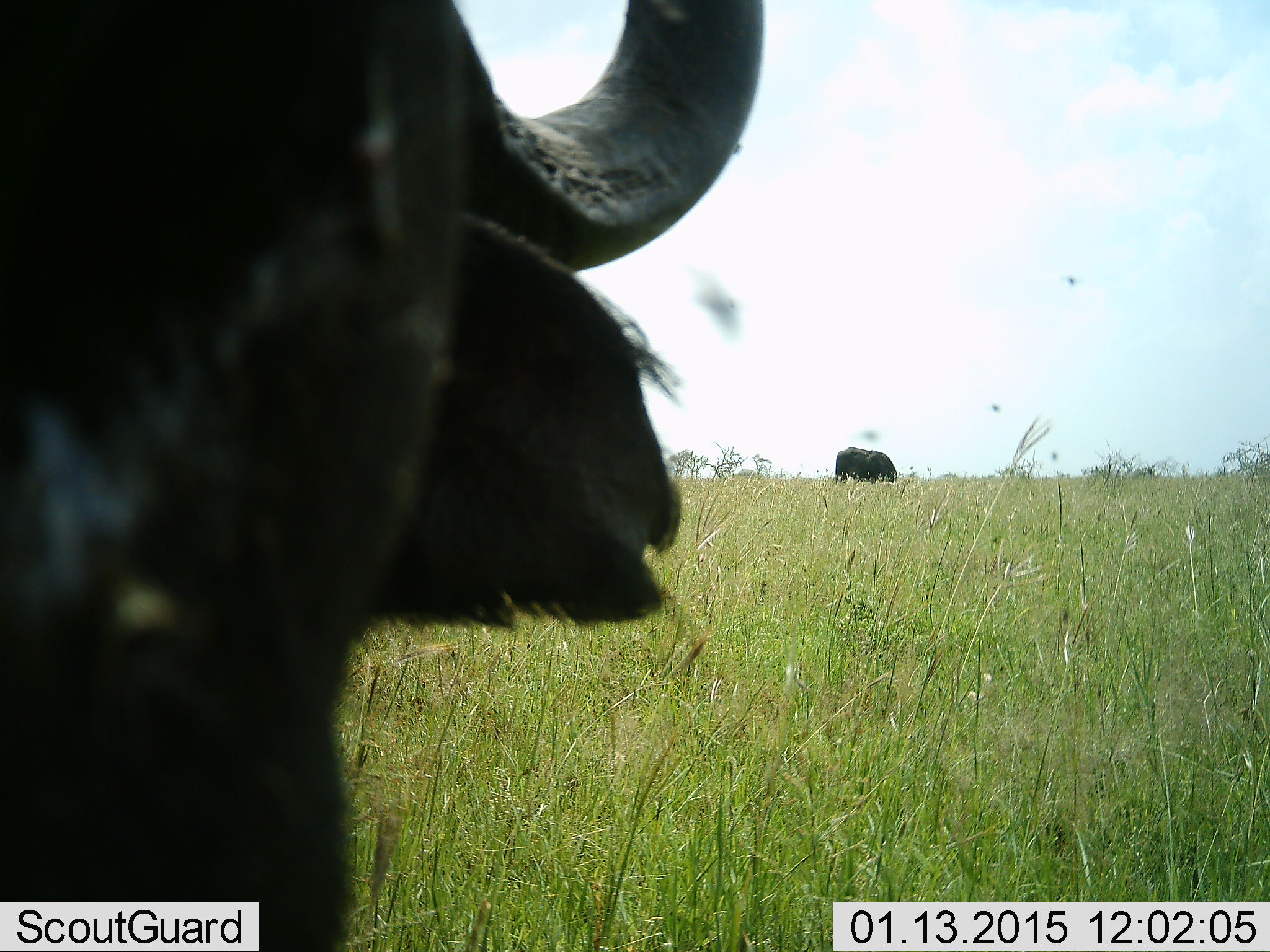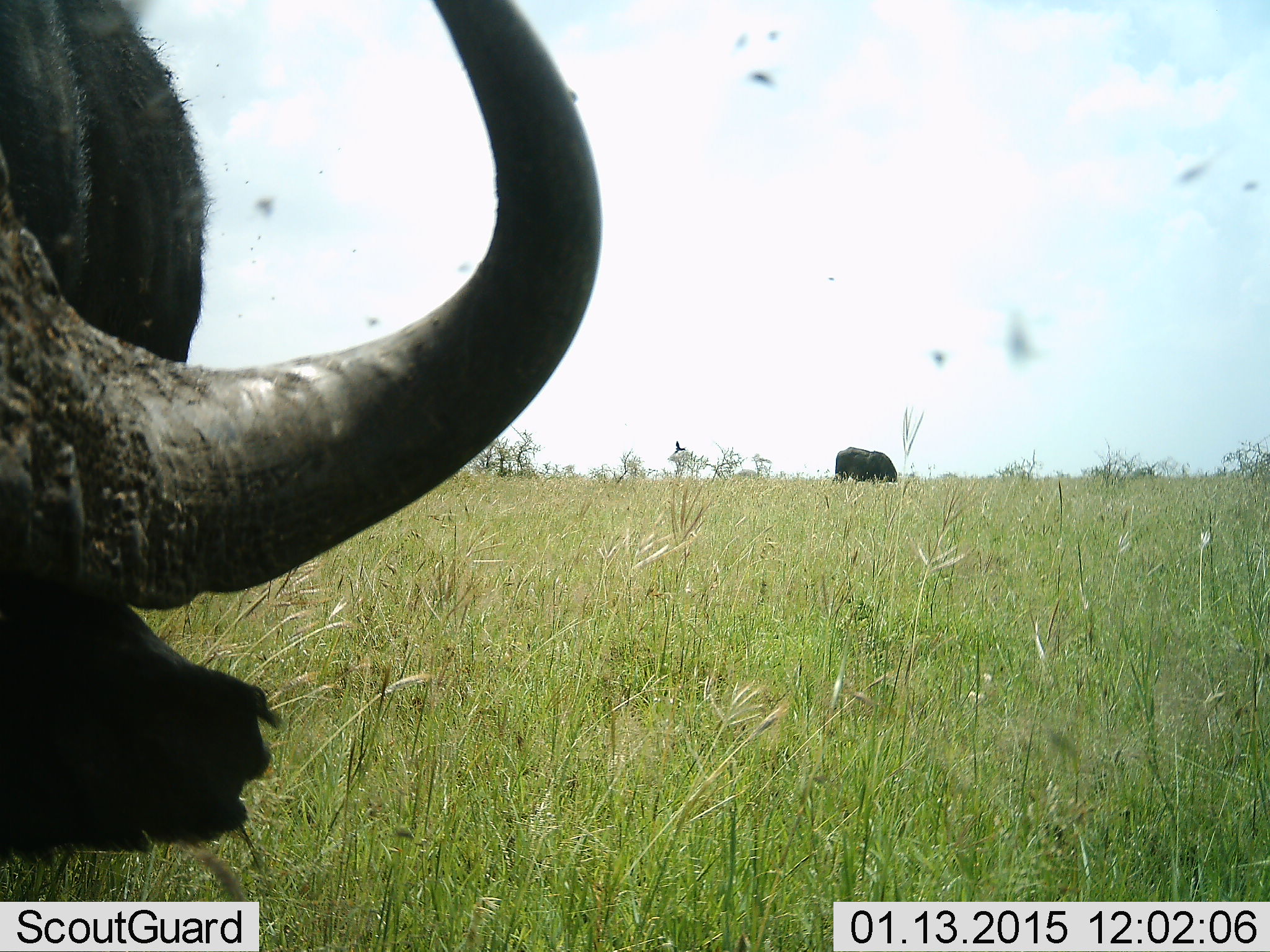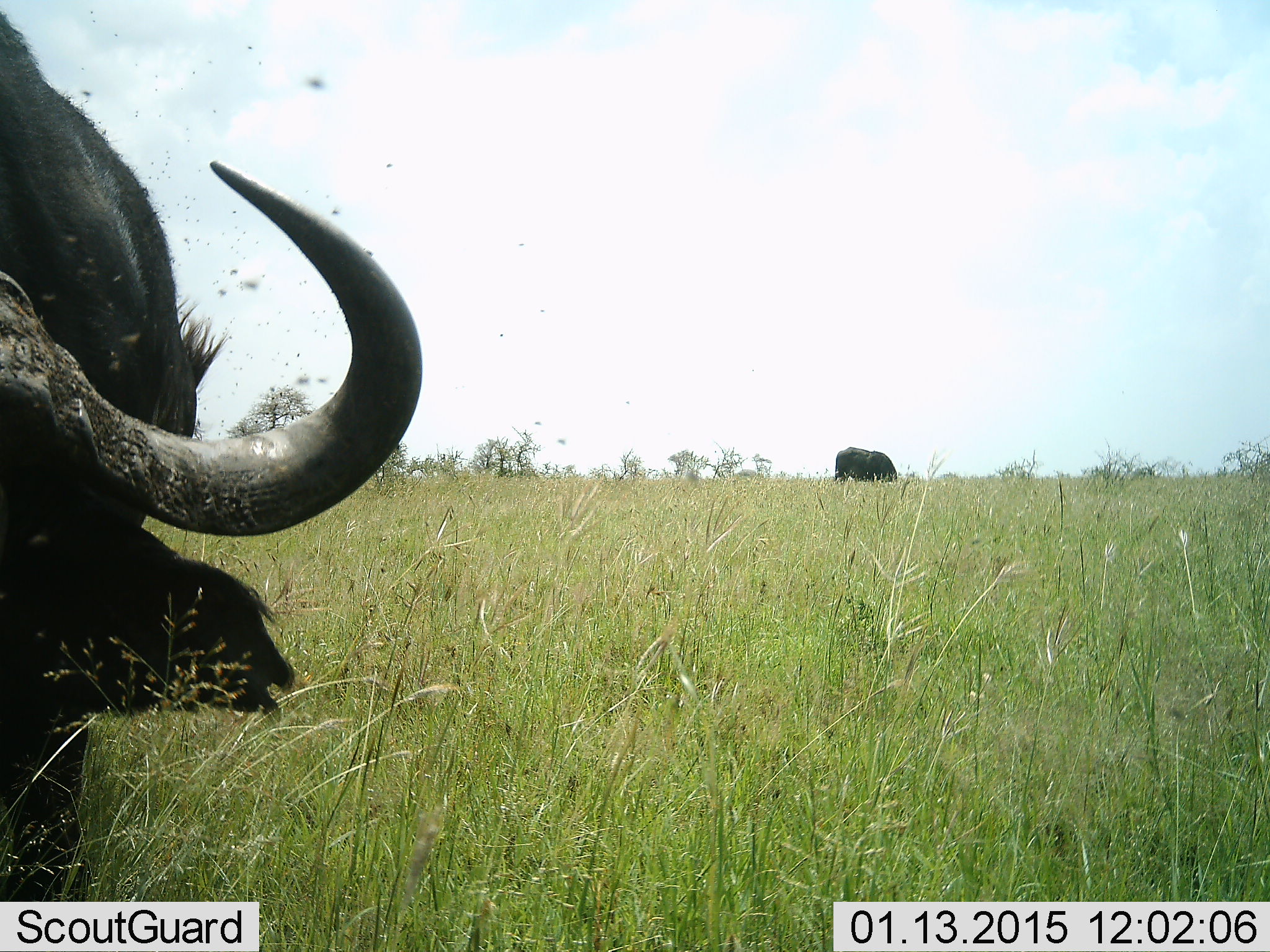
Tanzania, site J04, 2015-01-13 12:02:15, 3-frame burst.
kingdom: Animalia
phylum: Chordata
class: Mammalia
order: Artiodactyla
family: Bovidae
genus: Syncerus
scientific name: Syncerus caffer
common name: cape buffalo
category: buffalo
Buffalo (cape buffalo) (Syncerus caffer), count 2. Behavior (volunteer vote fractions): standing 33%, resting 0%, moving 17%, interacting 17%. Young present (vote fraction): 0%. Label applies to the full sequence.